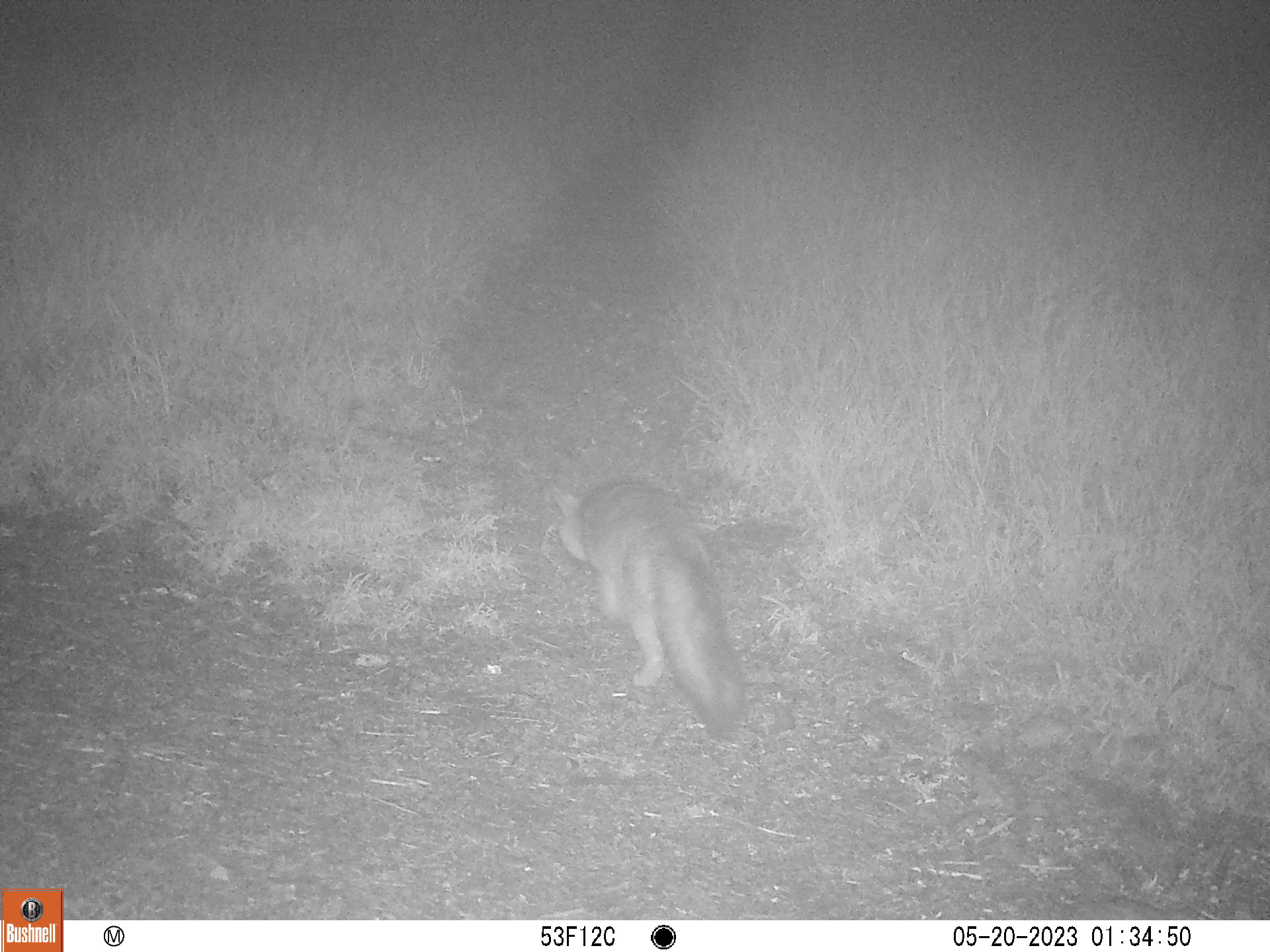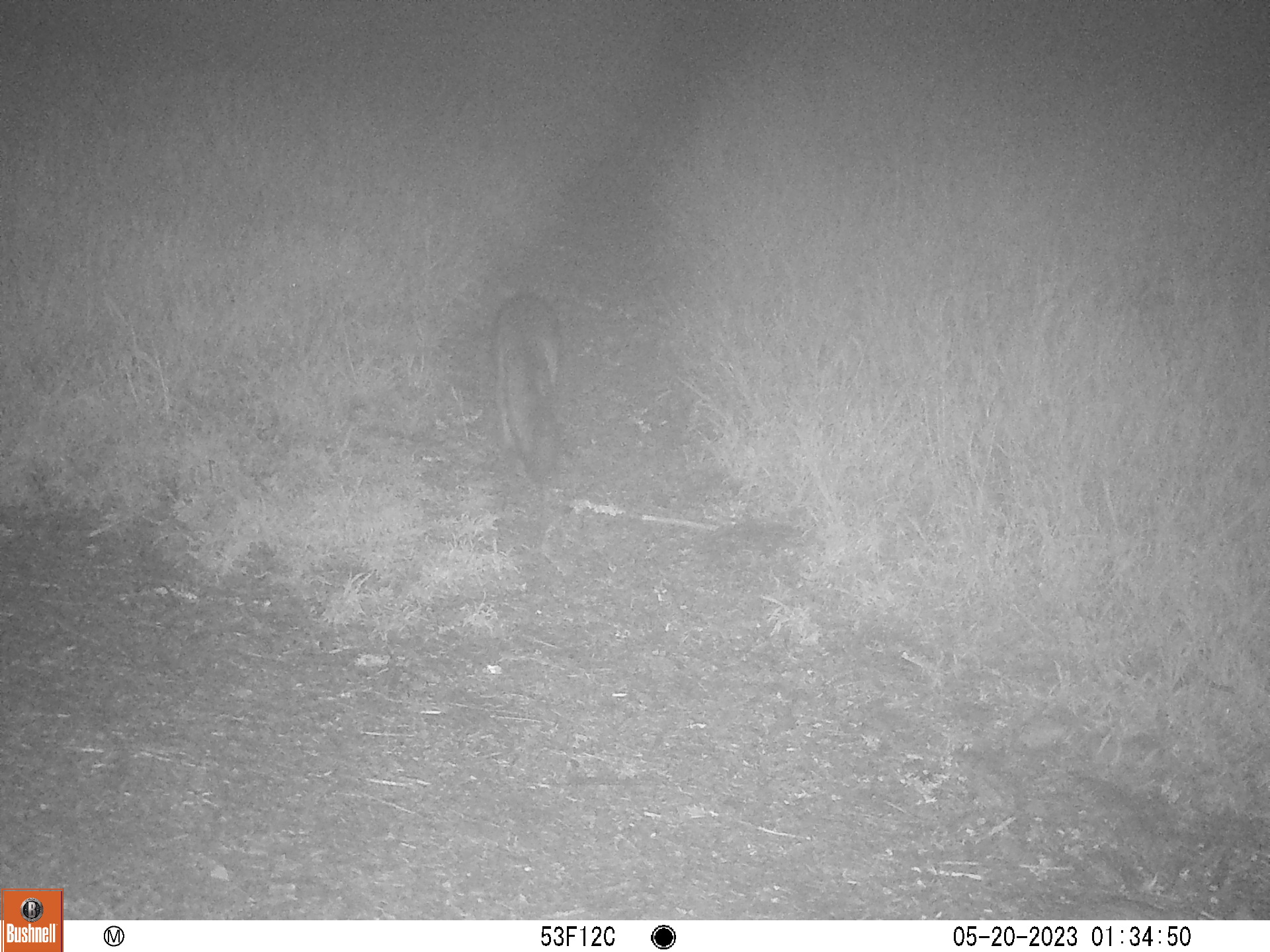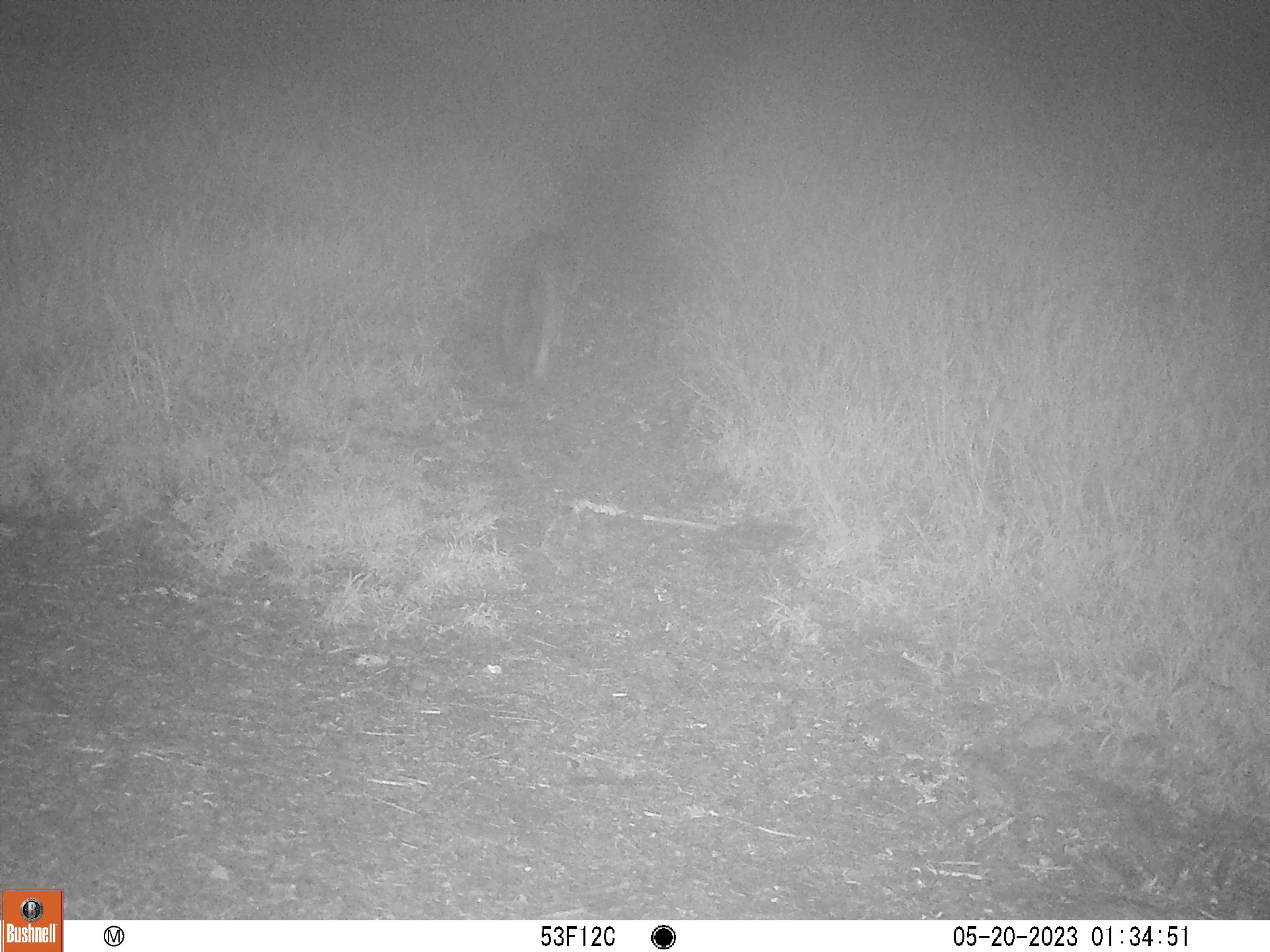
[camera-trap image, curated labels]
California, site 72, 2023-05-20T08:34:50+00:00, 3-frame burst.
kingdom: Animalia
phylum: Chordata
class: Mammalia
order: Carnivora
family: Canidae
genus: Urocyon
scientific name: Urocyon cinereoargenteus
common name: gray fox